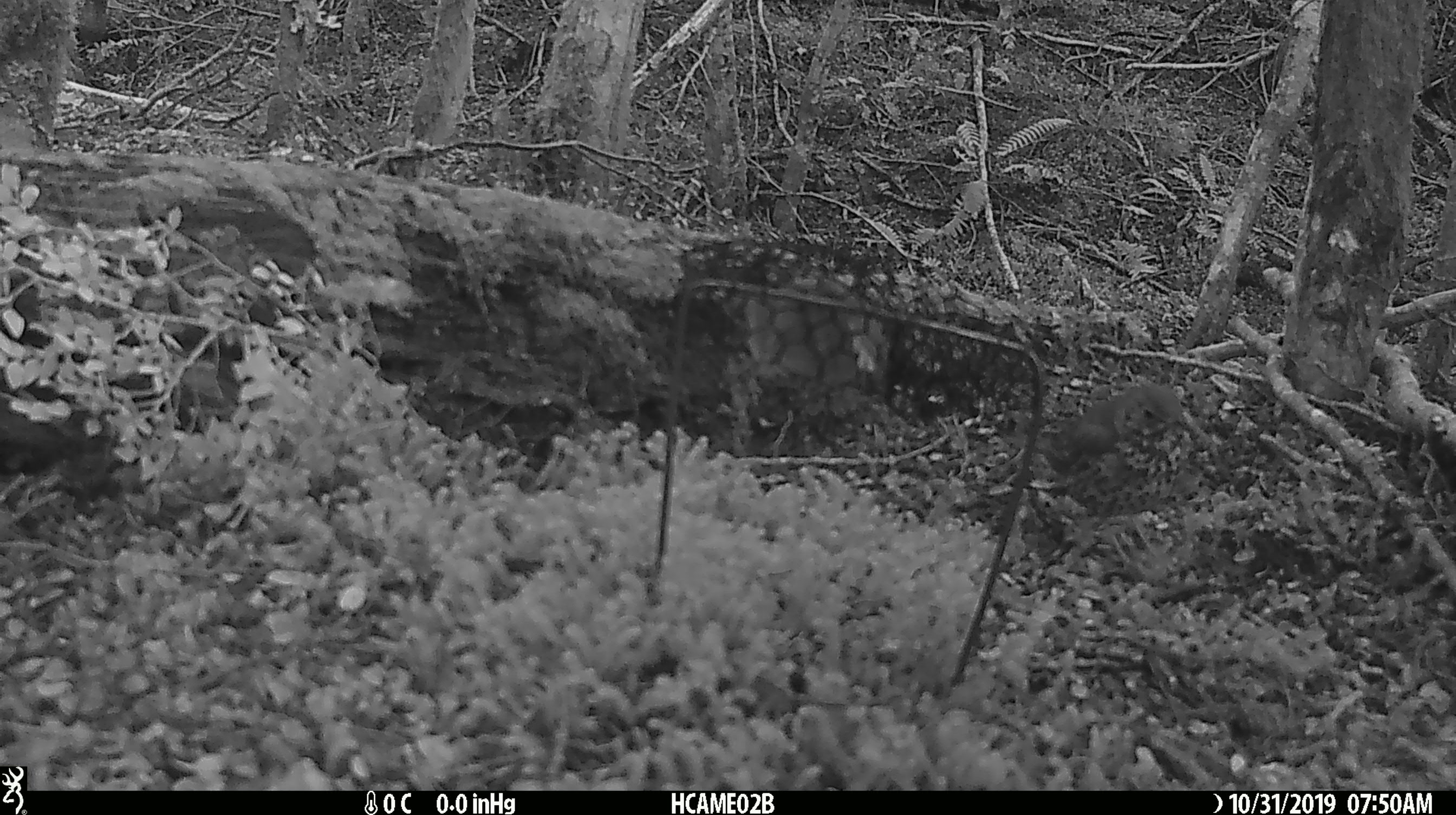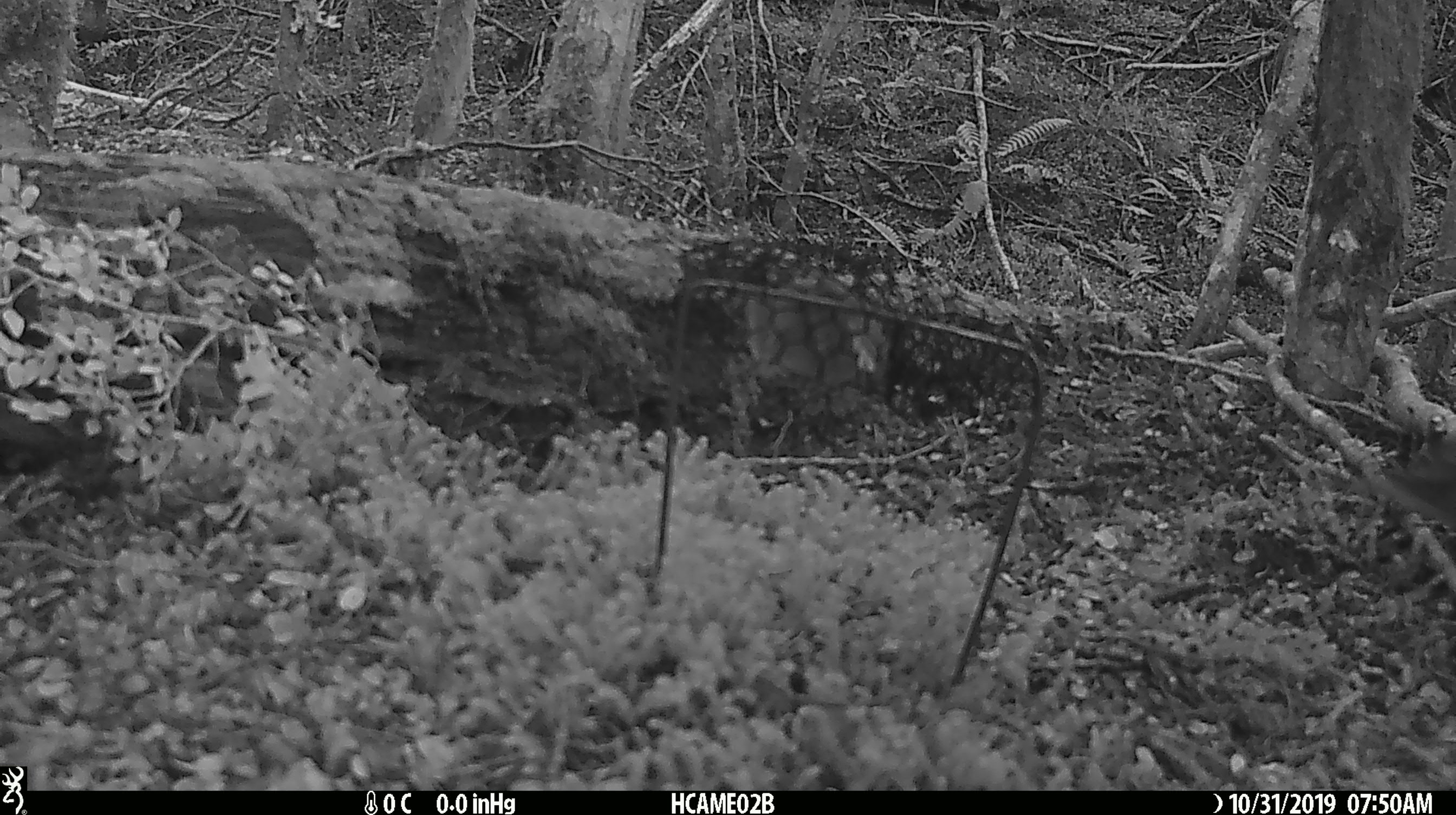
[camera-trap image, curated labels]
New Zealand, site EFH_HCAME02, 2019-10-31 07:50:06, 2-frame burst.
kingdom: Animalia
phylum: Chordata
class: Mammalia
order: Rodentia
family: Muridae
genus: Mus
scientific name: Mus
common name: mouse